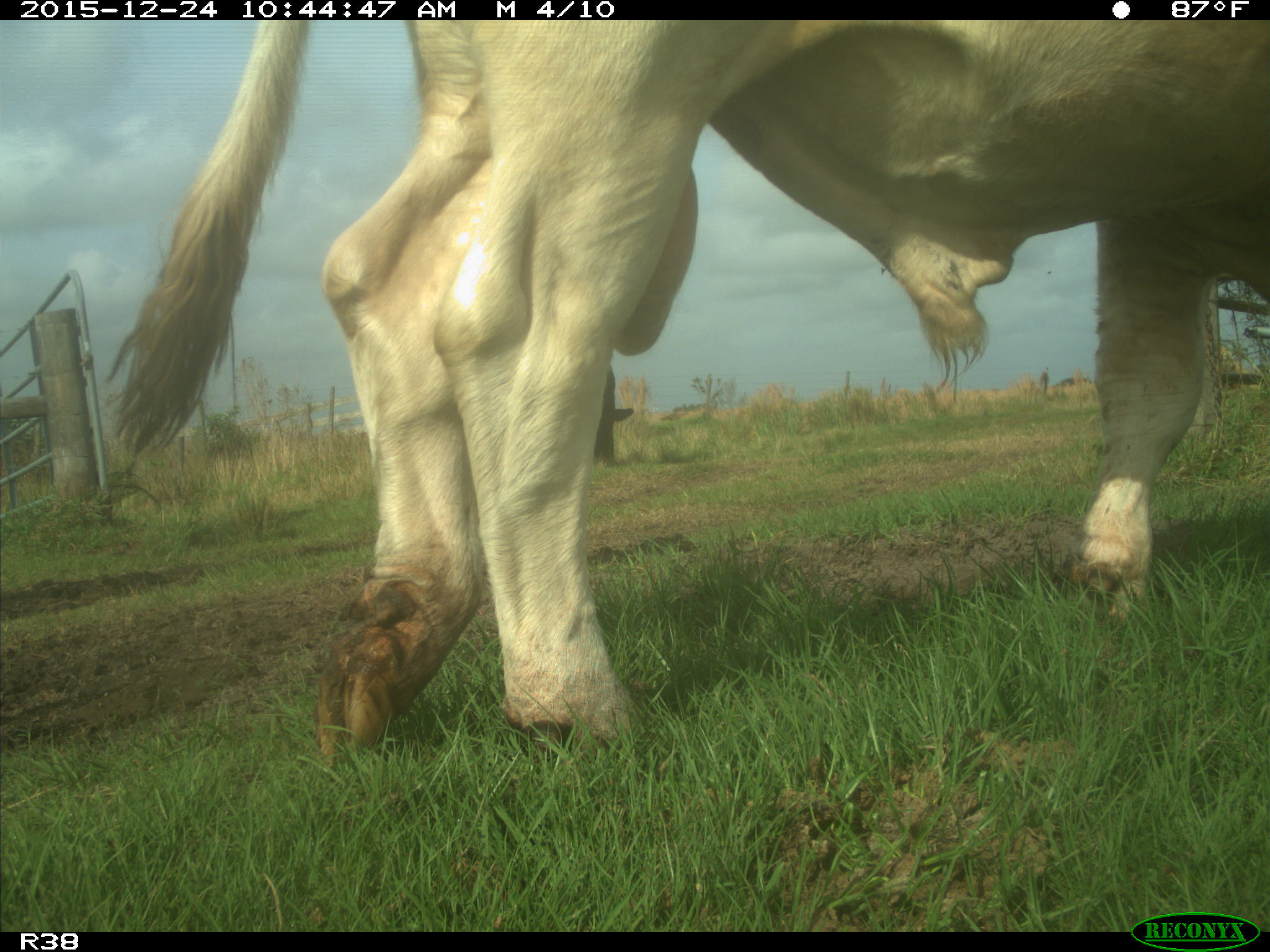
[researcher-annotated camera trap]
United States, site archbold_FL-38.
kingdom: Animalia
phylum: Chordata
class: Mammalia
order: Artiodactyla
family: Bovidae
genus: Bos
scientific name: Bos taurus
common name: domestic cow